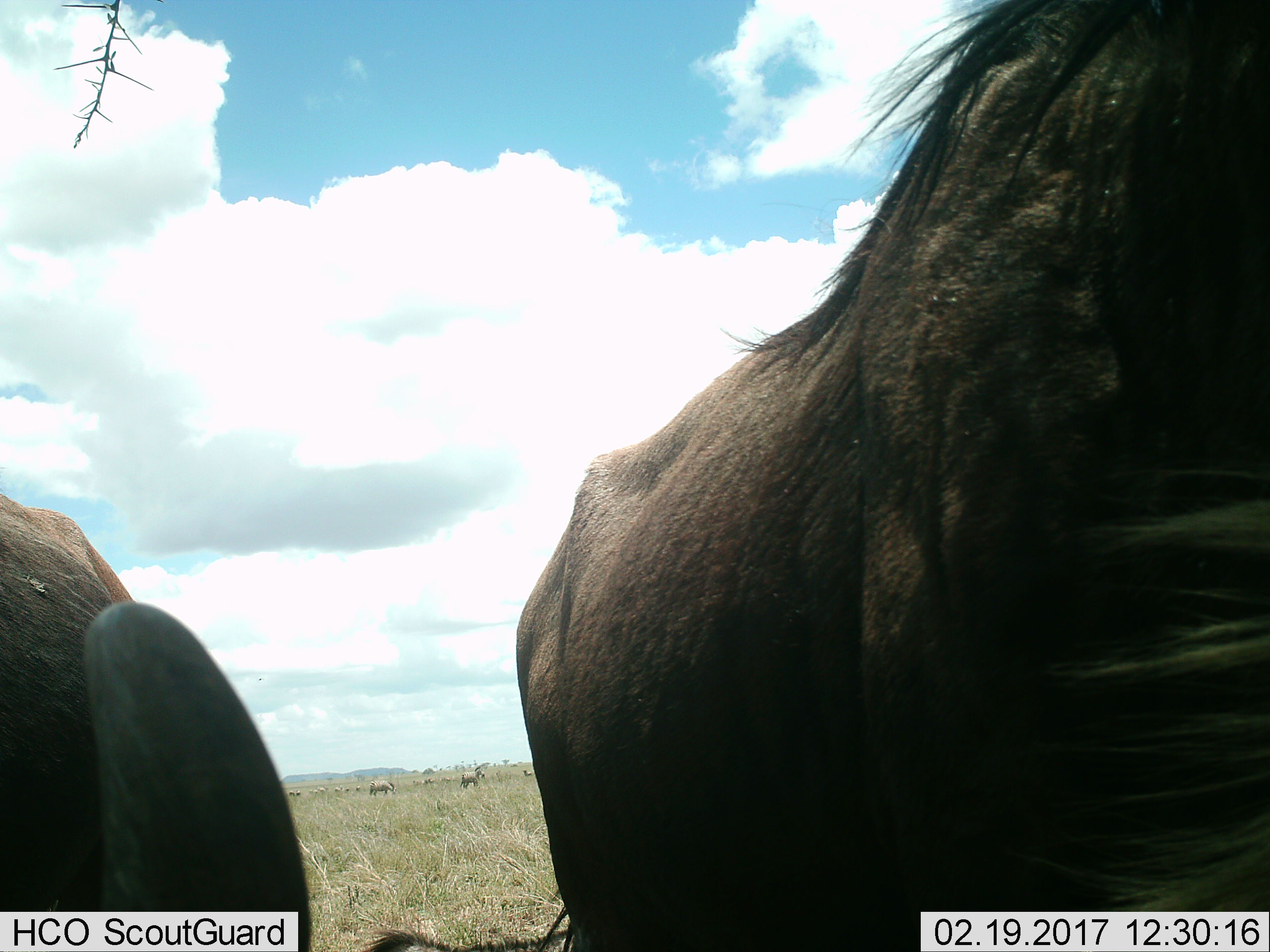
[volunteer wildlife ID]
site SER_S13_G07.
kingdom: Animalia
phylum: Chordata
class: Mammalia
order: Artiodactyla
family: Bovidae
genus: Connochaetes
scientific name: Connochaetes taurinus taurinus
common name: blue wildebeest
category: wildebeestblue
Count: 2.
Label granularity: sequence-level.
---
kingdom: Animalia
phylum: Chordata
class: Mammalia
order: Perissodactyla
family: Equidae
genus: Equus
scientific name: Equus quagga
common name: plains zebra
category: zebraplains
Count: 11-50.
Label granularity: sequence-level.